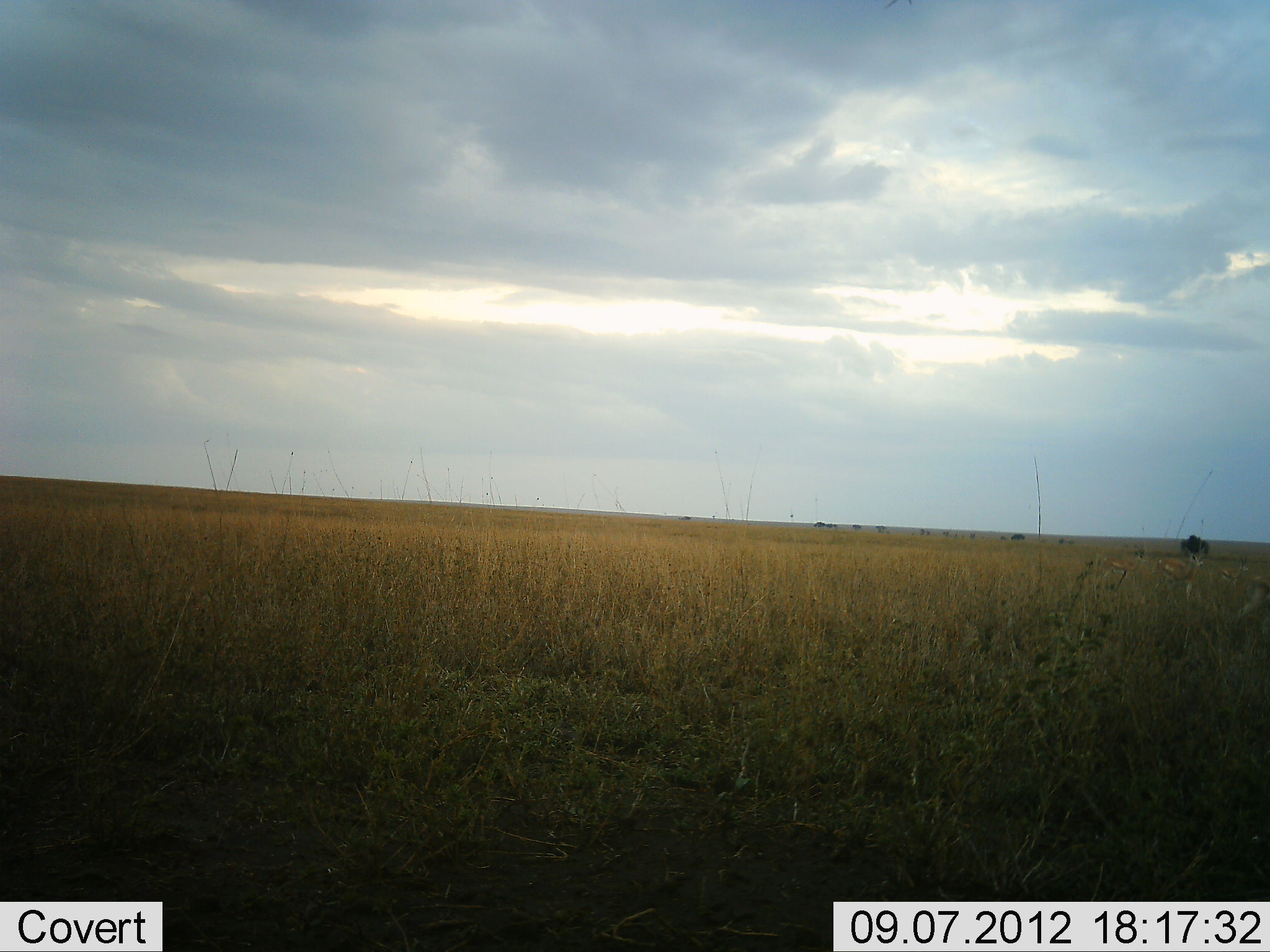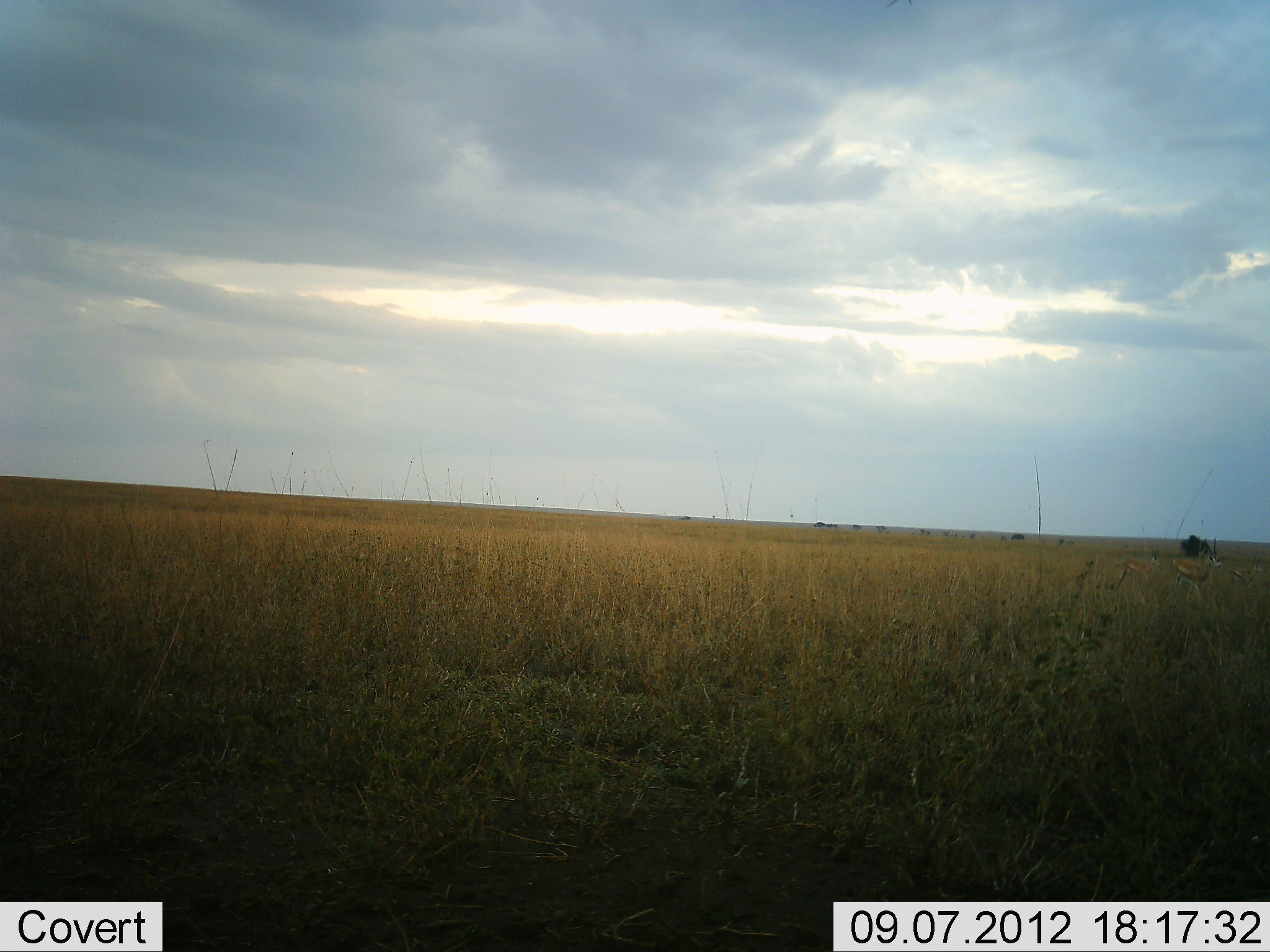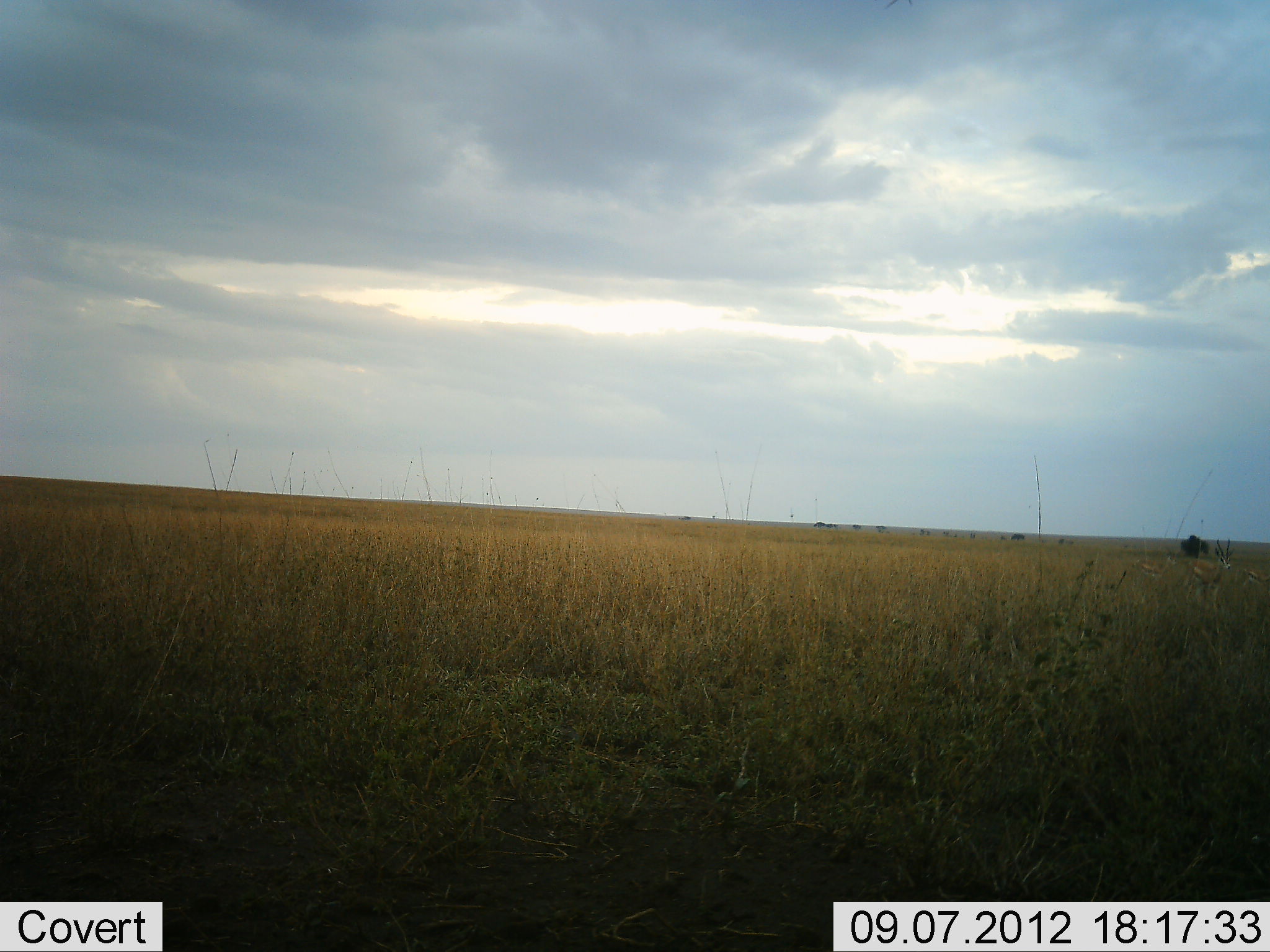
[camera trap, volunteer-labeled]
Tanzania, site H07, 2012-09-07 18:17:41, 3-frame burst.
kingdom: Animalia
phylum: Chordata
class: Mammalia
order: Artiodactyla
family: Bovidae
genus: Eudorcas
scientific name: Eudorcas thomsonii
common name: thomson's gazelle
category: gazellethomsons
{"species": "gazellethomsons (thomson's gazelle) (Eudorcas thomsonii)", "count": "3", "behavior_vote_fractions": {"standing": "14%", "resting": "0%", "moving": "100%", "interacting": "0%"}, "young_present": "0%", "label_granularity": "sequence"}